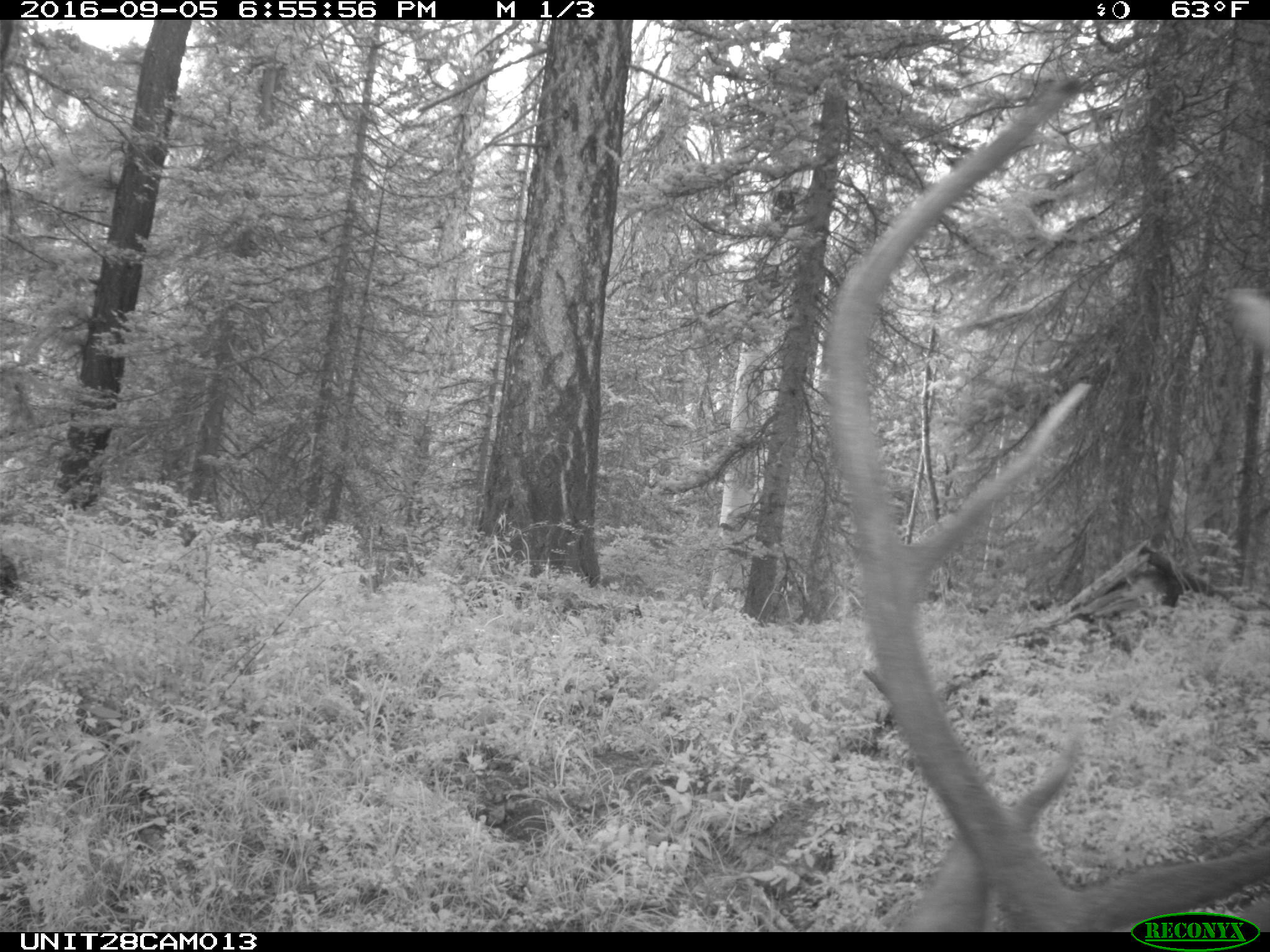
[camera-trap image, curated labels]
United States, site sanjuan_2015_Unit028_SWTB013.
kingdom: Animalia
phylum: Chordata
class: Mammalia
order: Artiodactyla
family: Cervidae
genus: Cervus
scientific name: Cervus elaphus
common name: red deer